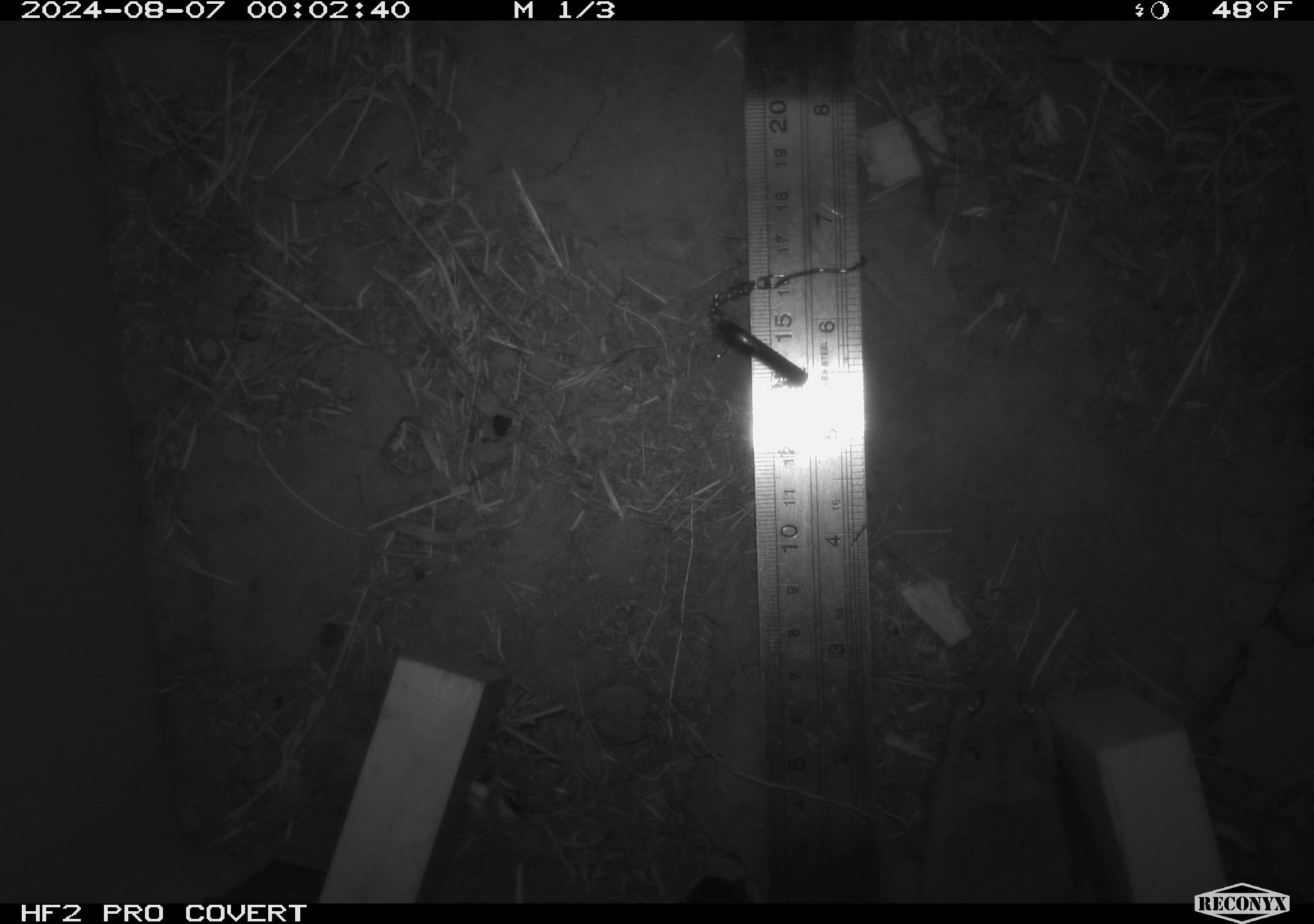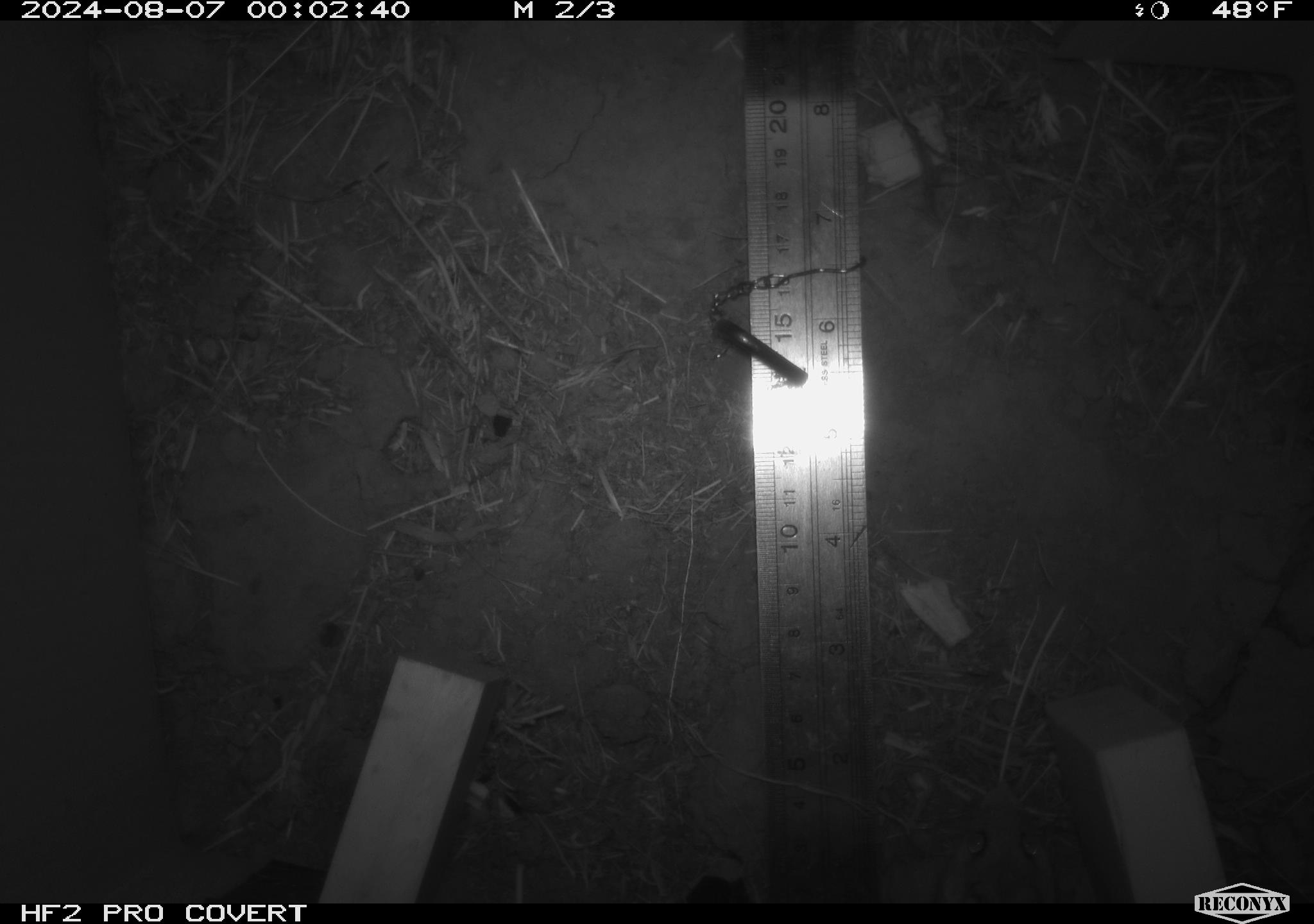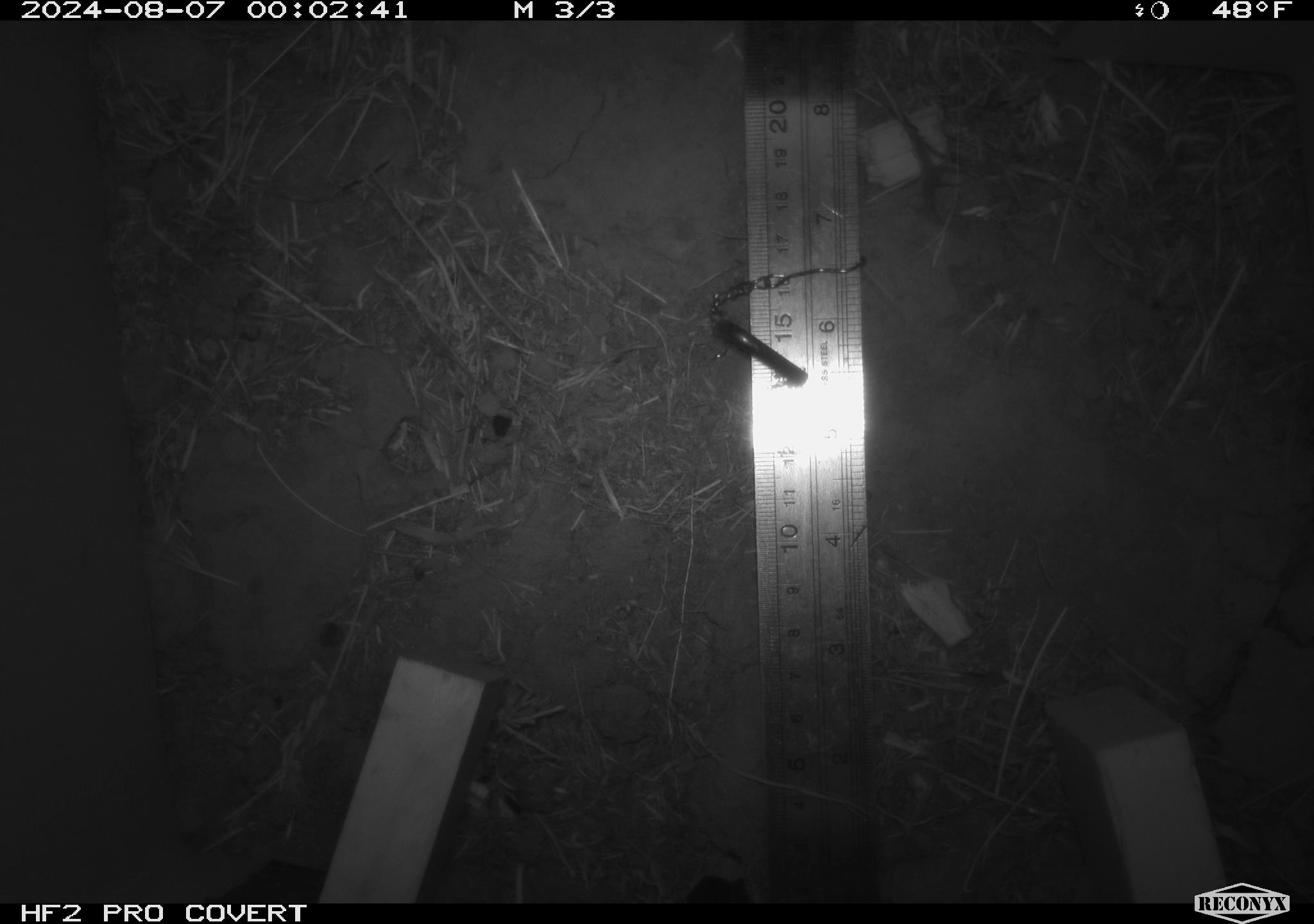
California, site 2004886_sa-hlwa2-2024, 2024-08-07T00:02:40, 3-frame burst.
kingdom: Animalia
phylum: Chordata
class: Mammalia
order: Rodentia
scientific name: Rodentia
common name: mouse species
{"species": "mouse species (Rodentia)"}